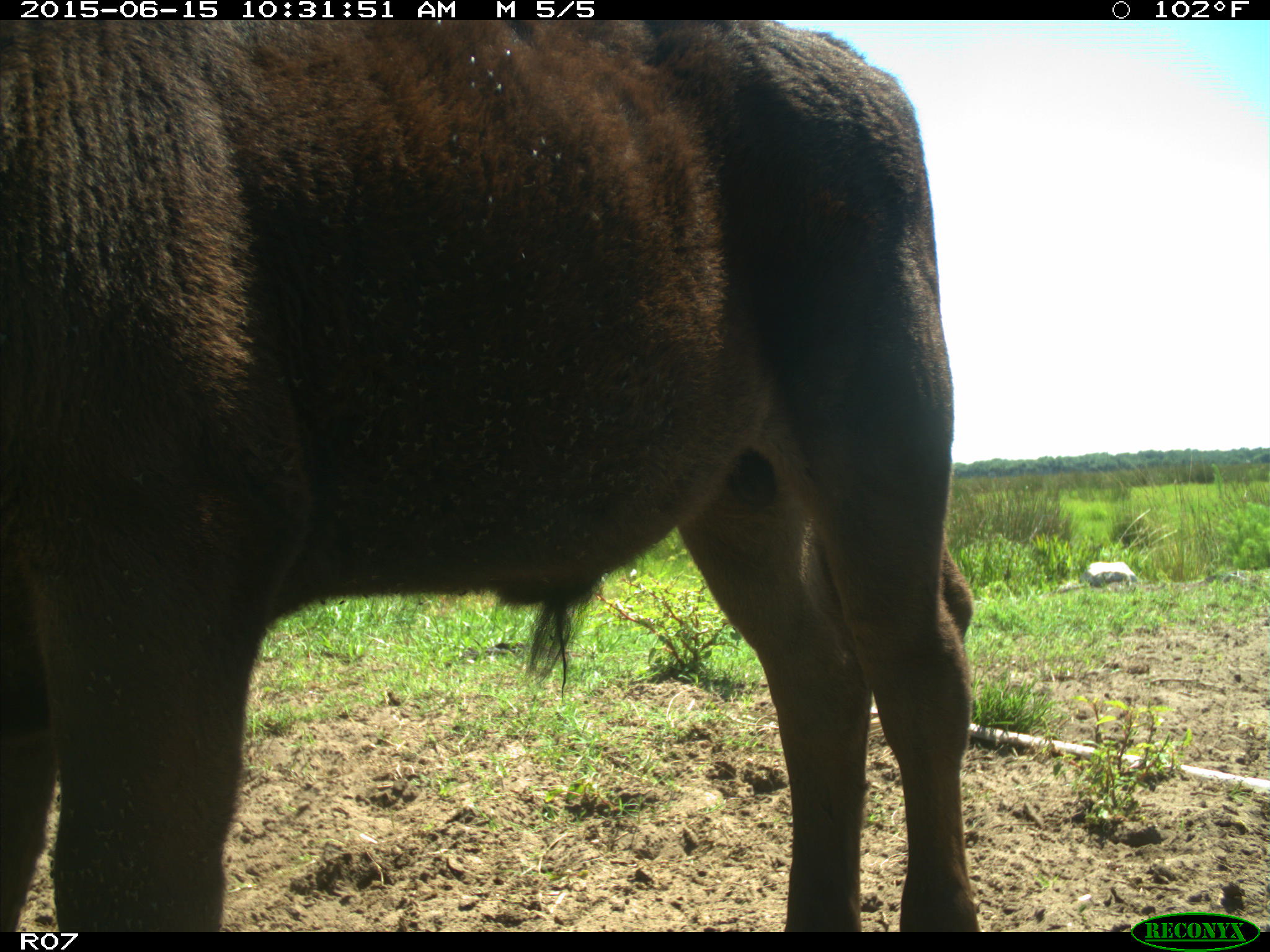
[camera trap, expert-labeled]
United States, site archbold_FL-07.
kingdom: Animalia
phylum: Chordata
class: Mammalia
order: Artiodactyla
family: Bovidae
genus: Bos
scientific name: Bos taurus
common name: domestic cow